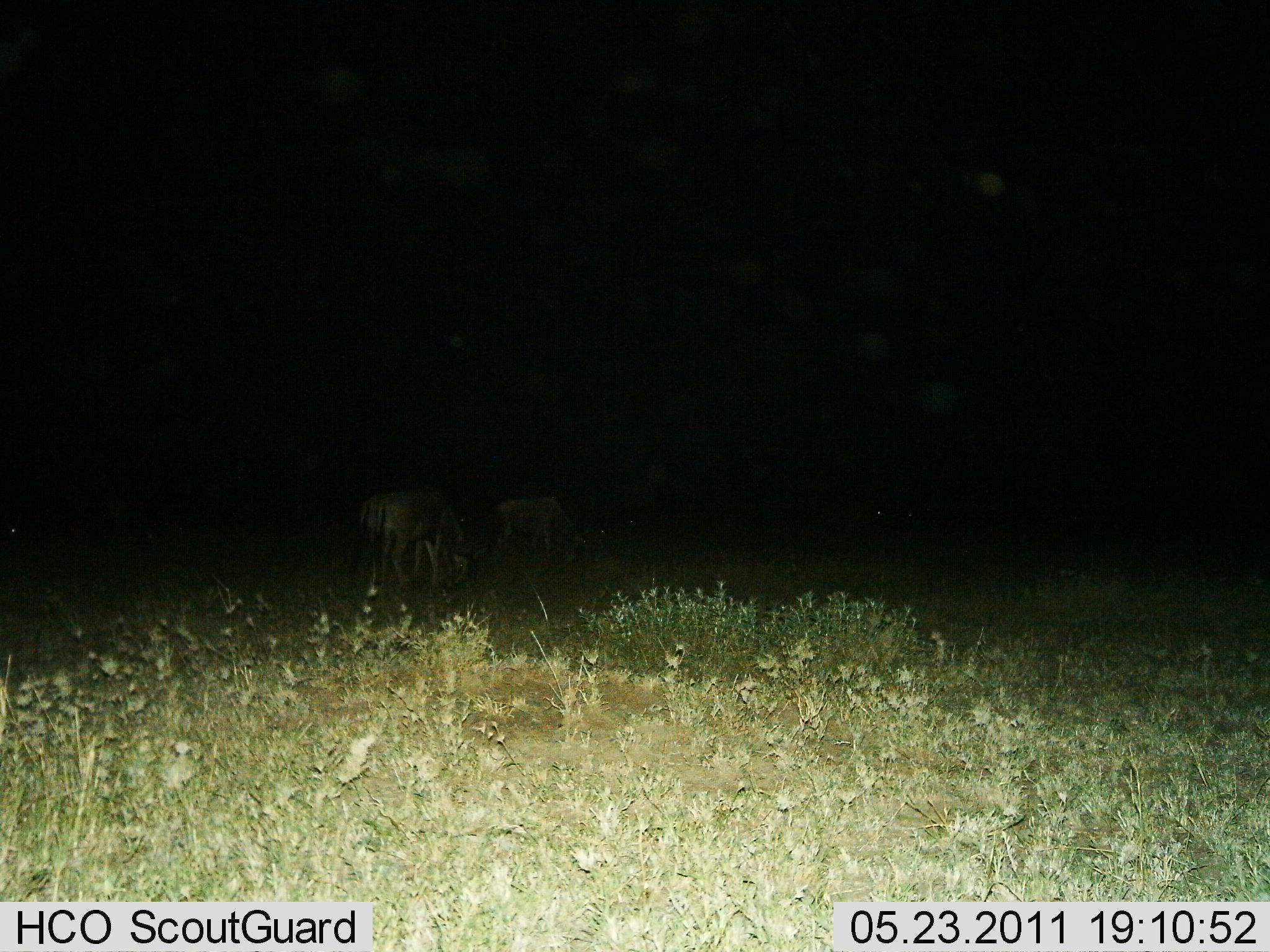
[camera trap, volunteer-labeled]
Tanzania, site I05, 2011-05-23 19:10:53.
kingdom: Animalia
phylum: Chordata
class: Mammalia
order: Artiodactyla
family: Bovidae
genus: Connochaetes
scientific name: Connochaetes taurinus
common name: blue wildebeest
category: wildebeest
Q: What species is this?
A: Wildebeest (blue wildebeest) (Connochaetes taurinus).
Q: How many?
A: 2.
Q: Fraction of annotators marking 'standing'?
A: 40%.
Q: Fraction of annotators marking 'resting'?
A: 0%.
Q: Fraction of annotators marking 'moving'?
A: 0%.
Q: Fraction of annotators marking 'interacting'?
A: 0%.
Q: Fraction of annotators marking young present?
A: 0%.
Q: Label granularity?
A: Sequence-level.